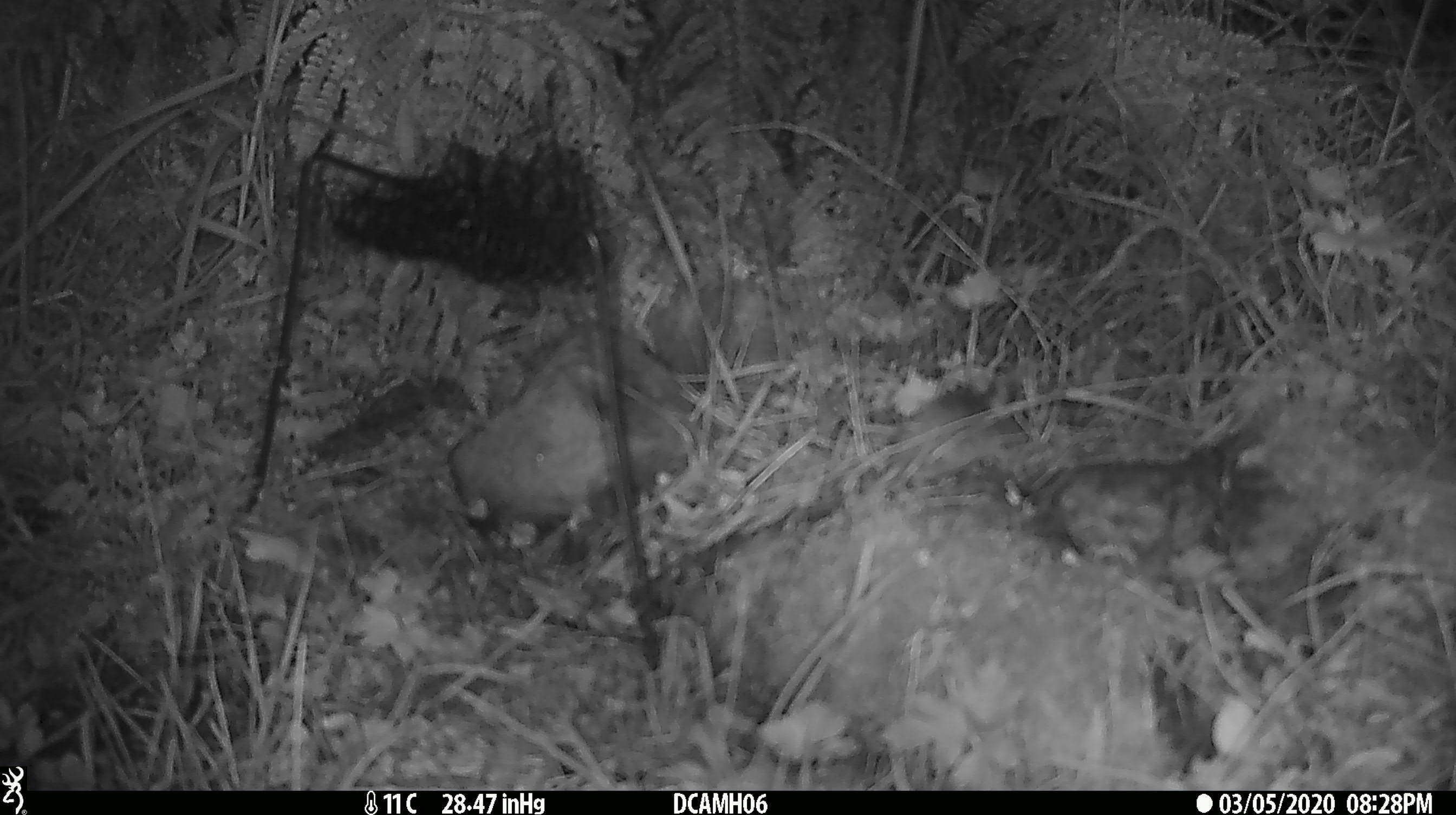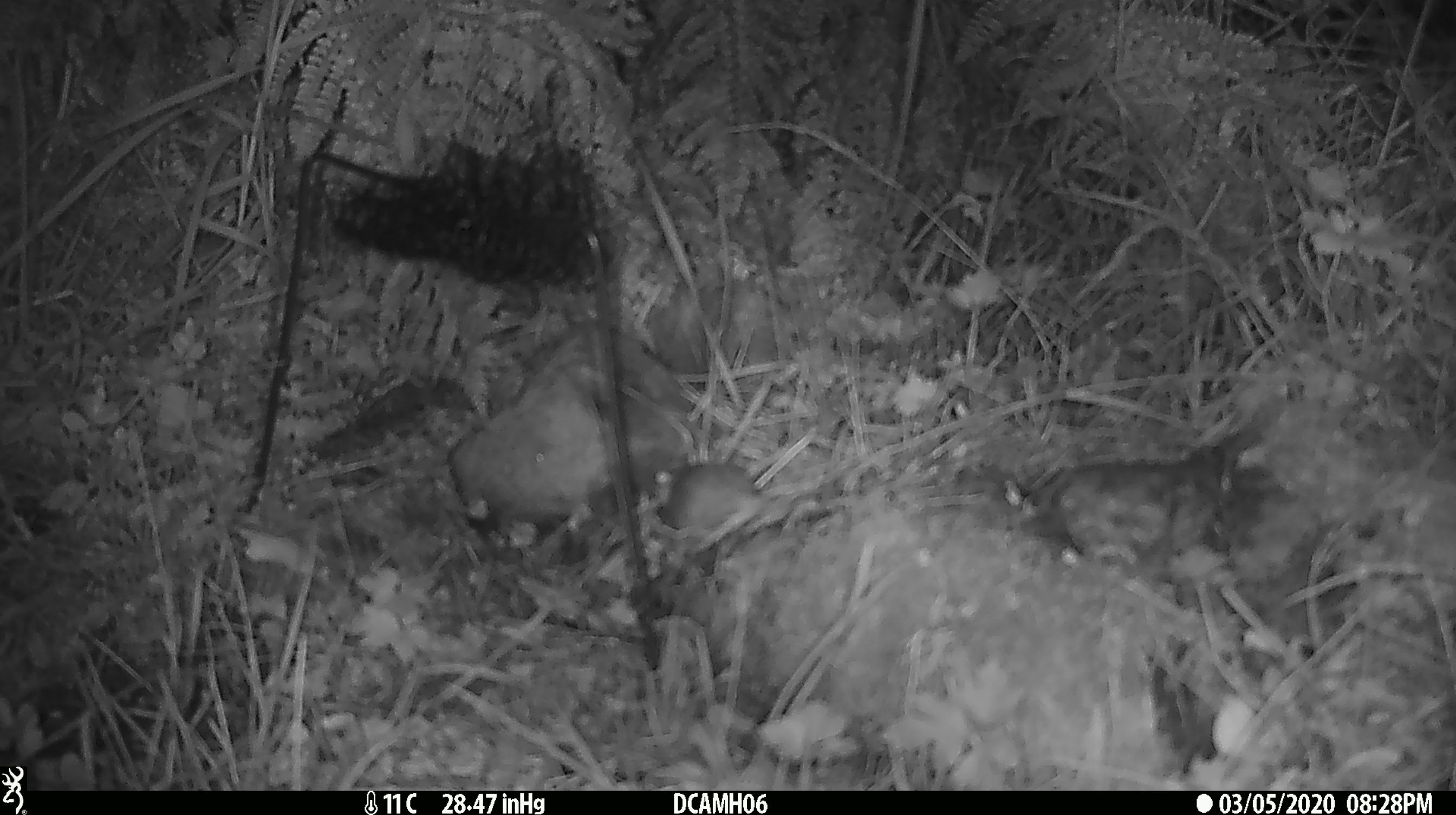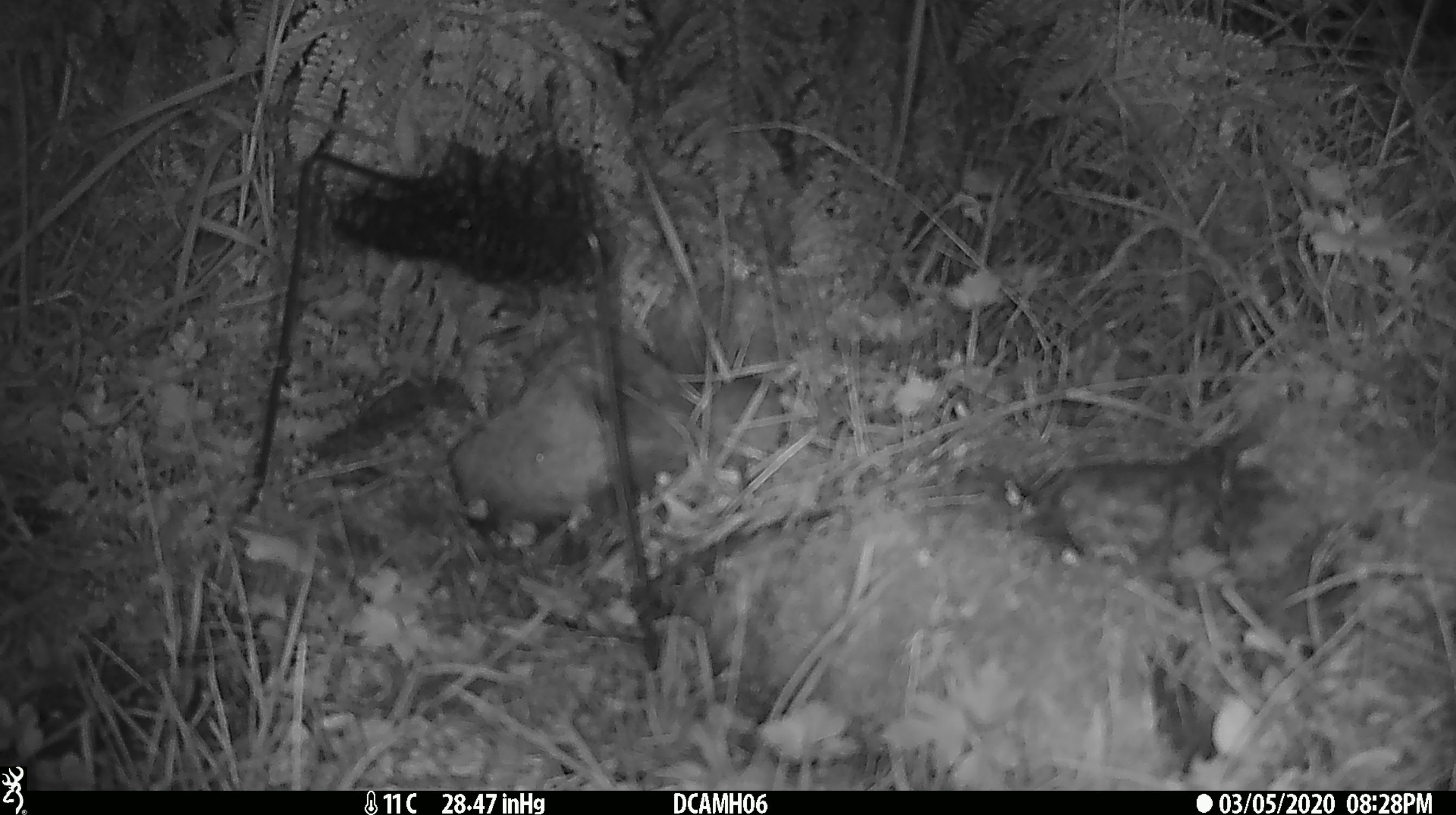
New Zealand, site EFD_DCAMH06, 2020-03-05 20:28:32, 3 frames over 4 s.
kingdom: Animalia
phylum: Chordata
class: Mammalia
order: Rodentia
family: Muridae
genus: Mus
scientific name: Mus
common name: mouse